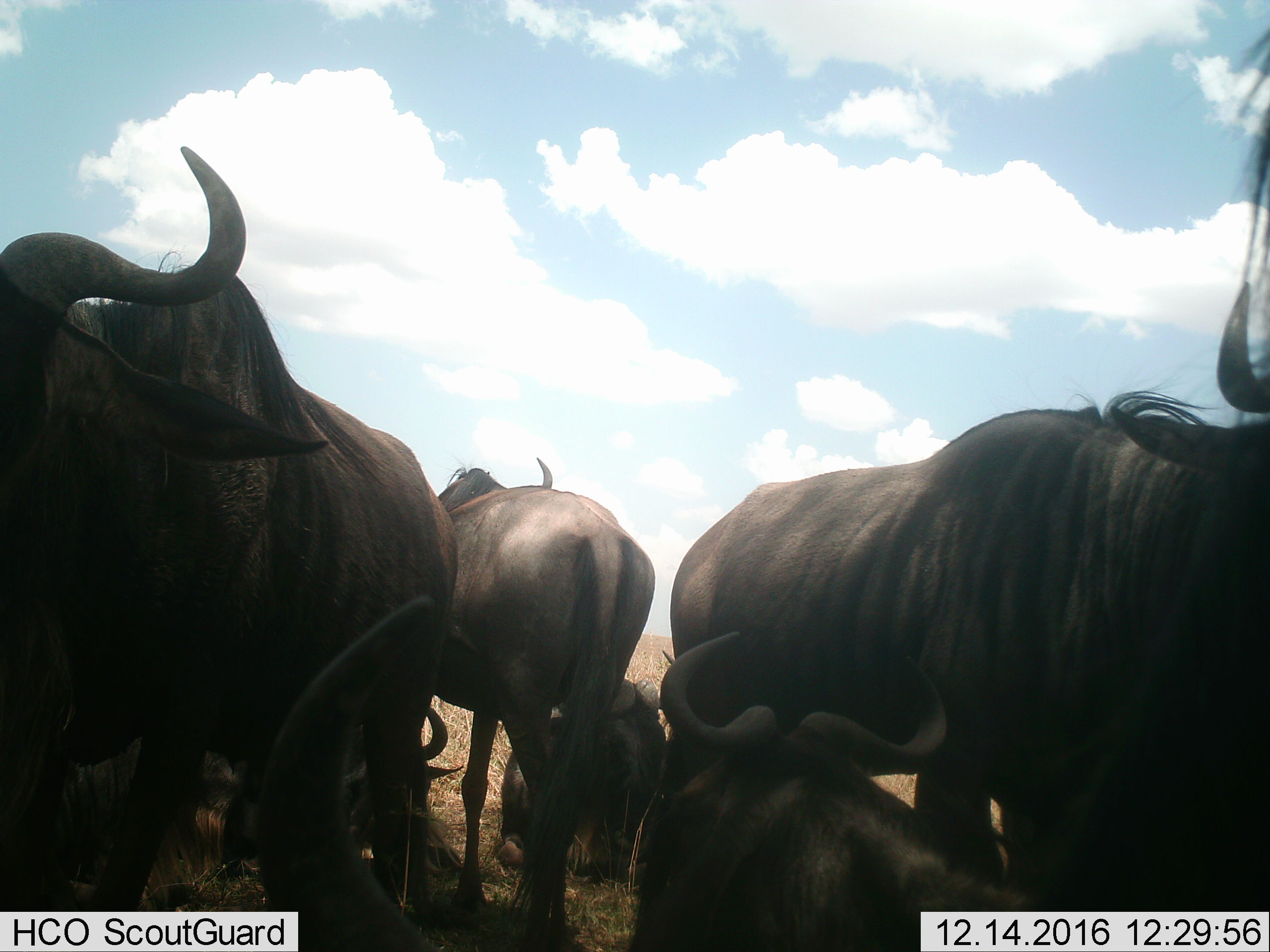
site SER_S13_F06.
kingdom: Animalia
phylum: Chordata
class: Mammalia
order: Artiodactyla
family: Bovidae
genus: Connochaetes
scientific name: Connochaetes taurinus taurinus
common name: blue wildebeest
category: wildebeestblue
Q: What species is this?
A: Wildebeestblue (blue wildebeest) (Connochaetes taurinus taurinus).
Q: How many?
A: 7.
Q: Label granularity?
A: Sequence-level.